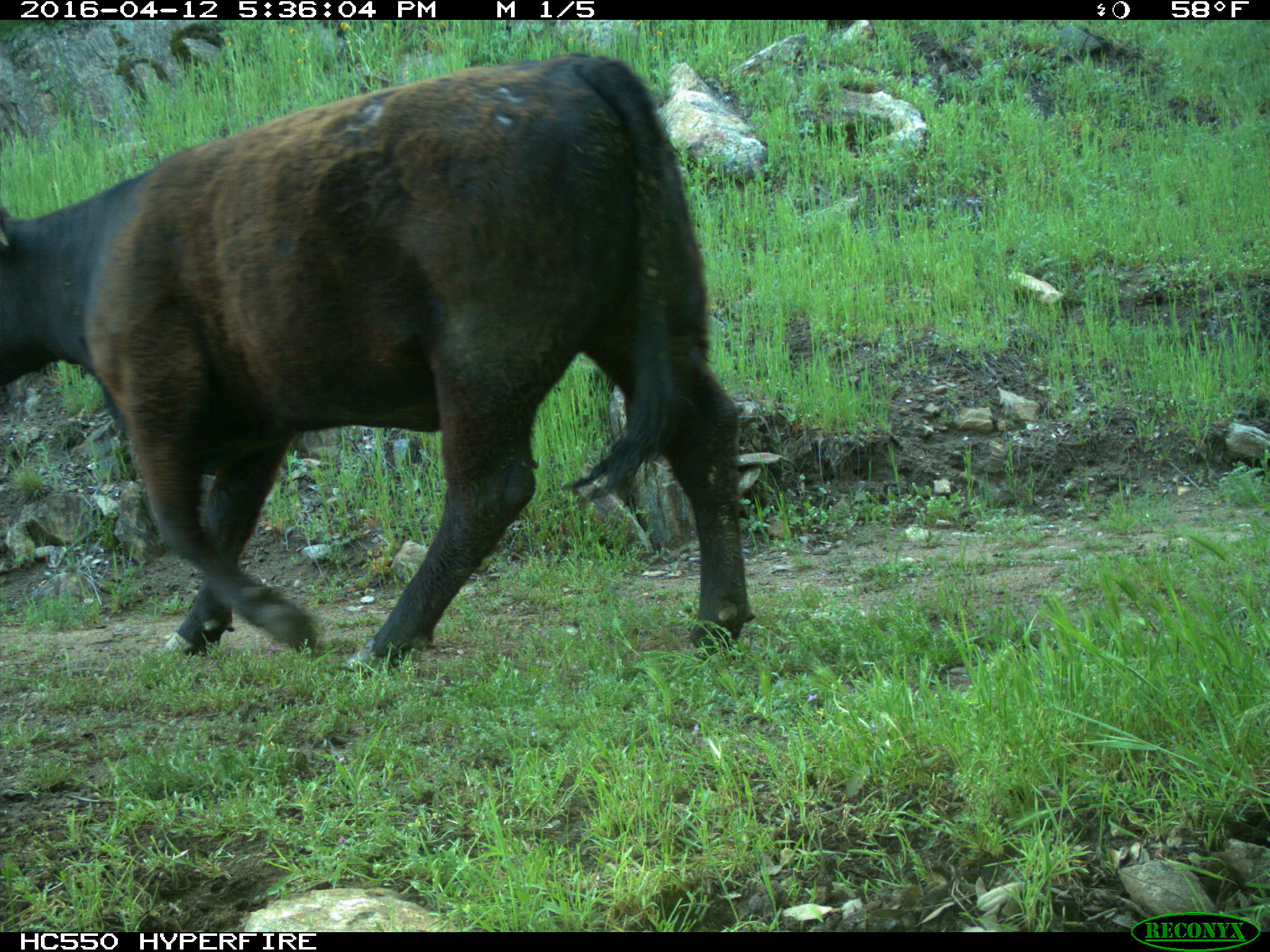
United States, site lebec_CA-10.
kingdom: Animalia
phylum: Chordata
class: Mammalia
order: Artiodactyla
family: Bovidae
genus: Bos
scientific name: Bos taurus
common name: domestic cow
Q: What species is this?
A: Bos taurus (domestic cow).